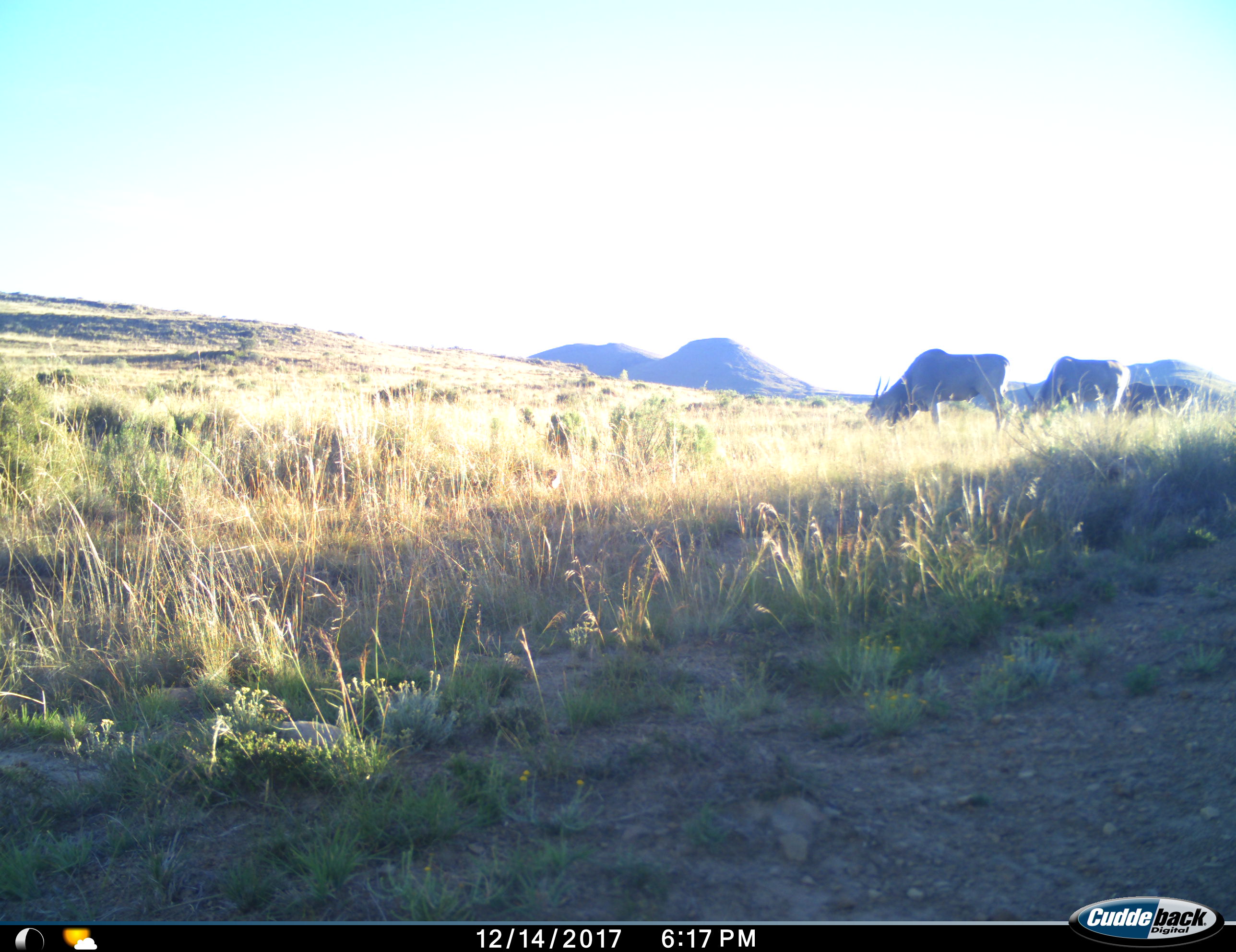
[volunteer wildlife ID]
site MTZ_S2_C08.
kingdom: Animalia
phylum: Chordata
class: Mammalia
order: Artiodactyla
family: Bovidae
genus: Tragelaphus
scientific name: Tragelaphus oryx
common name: eland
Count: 3.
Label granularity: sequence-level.